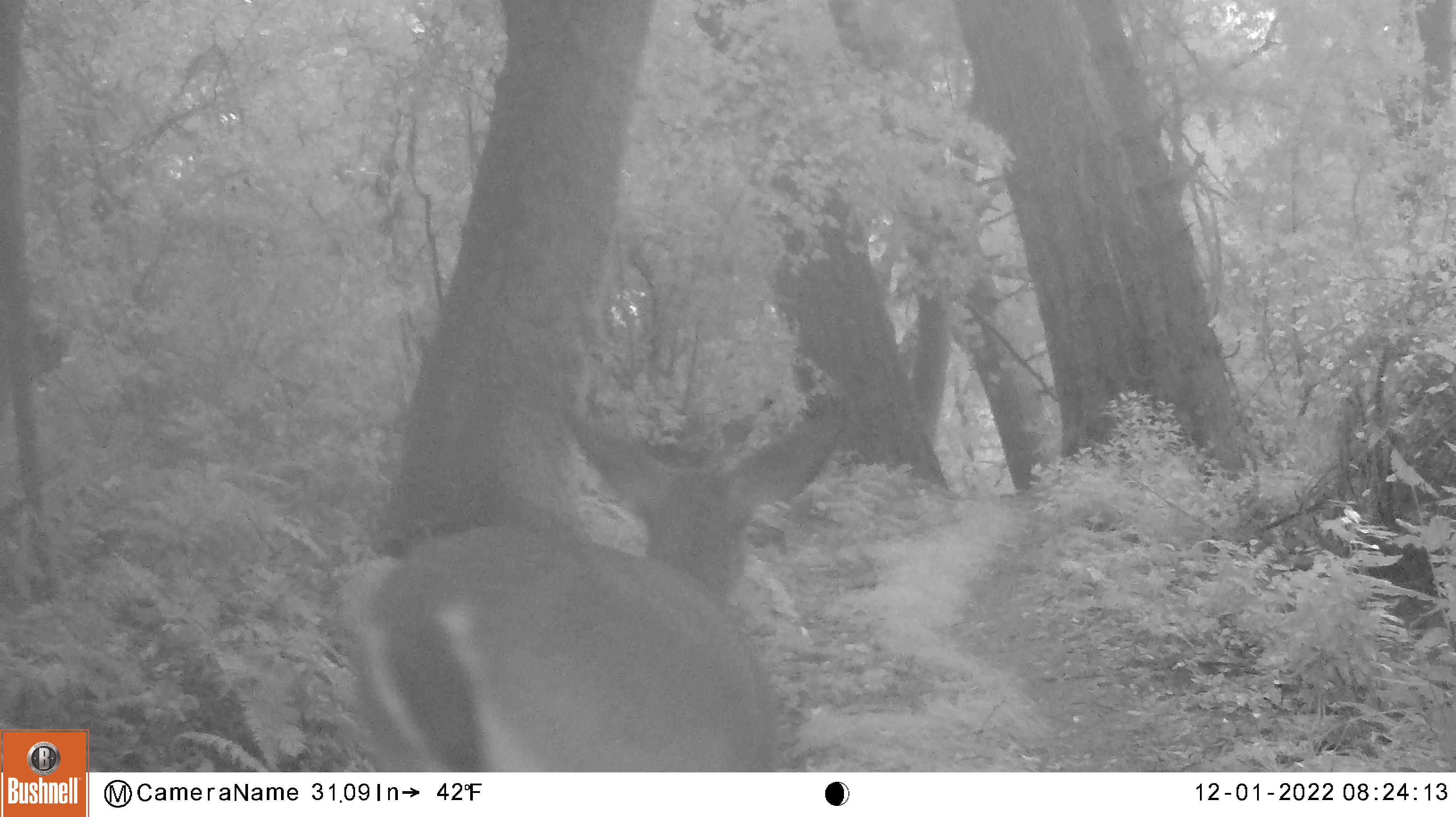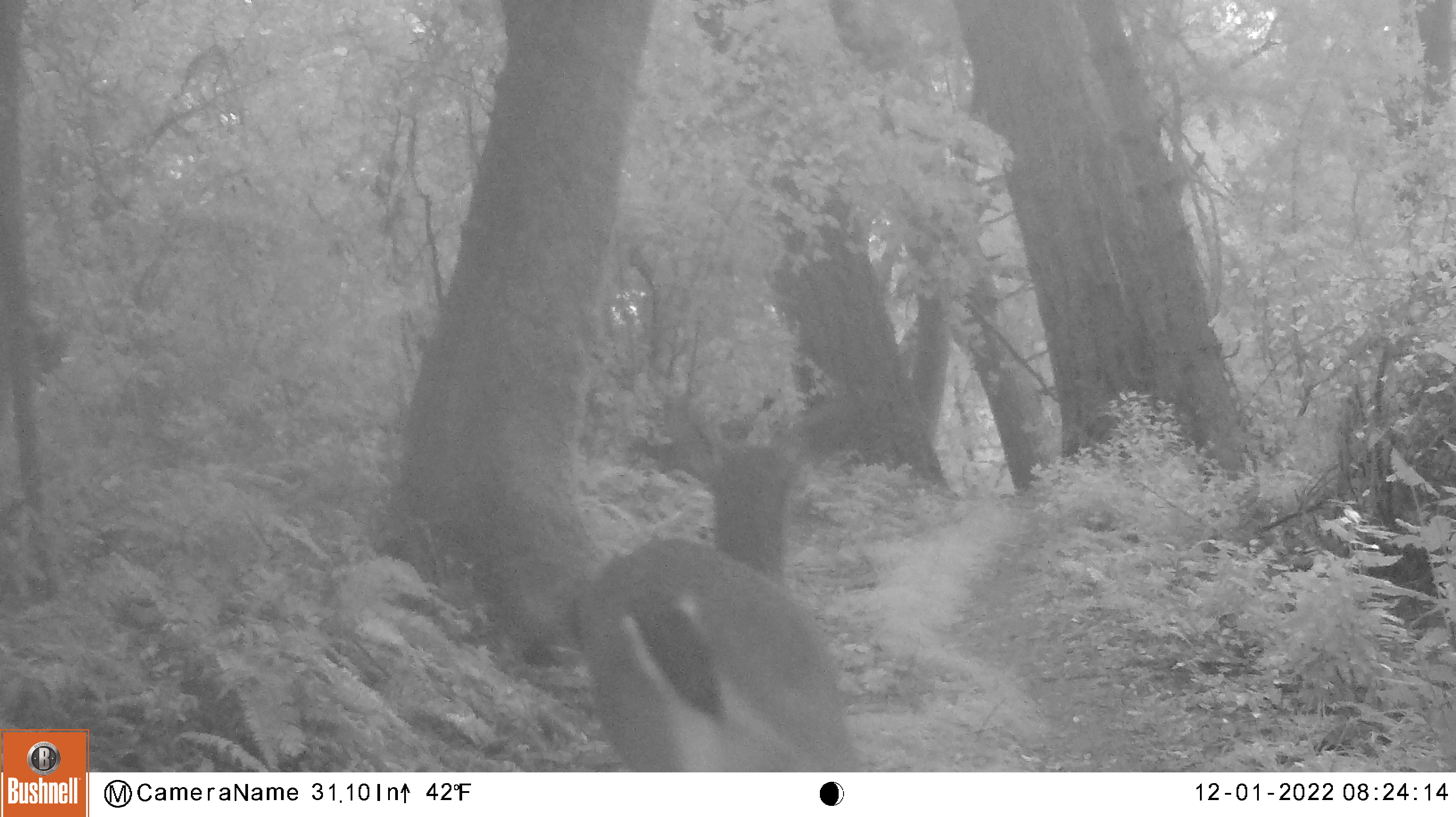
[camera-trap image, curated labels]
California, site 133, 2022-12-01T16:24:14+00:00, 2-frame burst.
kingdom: Animalia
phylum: Chordata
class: Mammalia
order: Artiodactyla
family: Cervidae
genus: Odocoileus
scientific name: Odocoileus hemionus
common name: mule deer